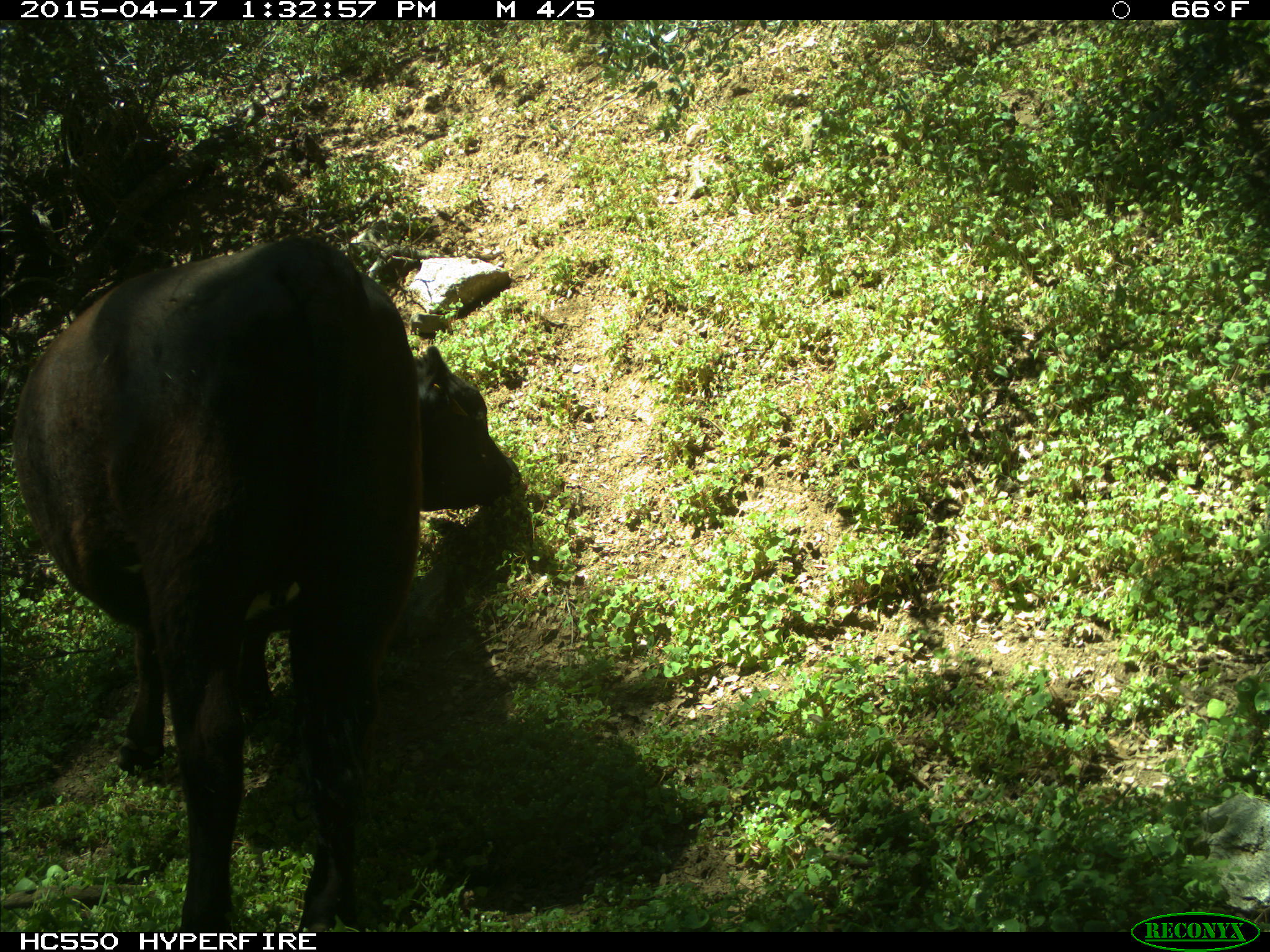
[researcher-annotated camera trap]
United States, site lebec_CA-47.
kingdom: Animalia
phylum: Chordata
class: Mammalia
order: Artiodactyla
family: Bovidae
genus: Bos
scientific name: Bos taurus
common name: domestic cow